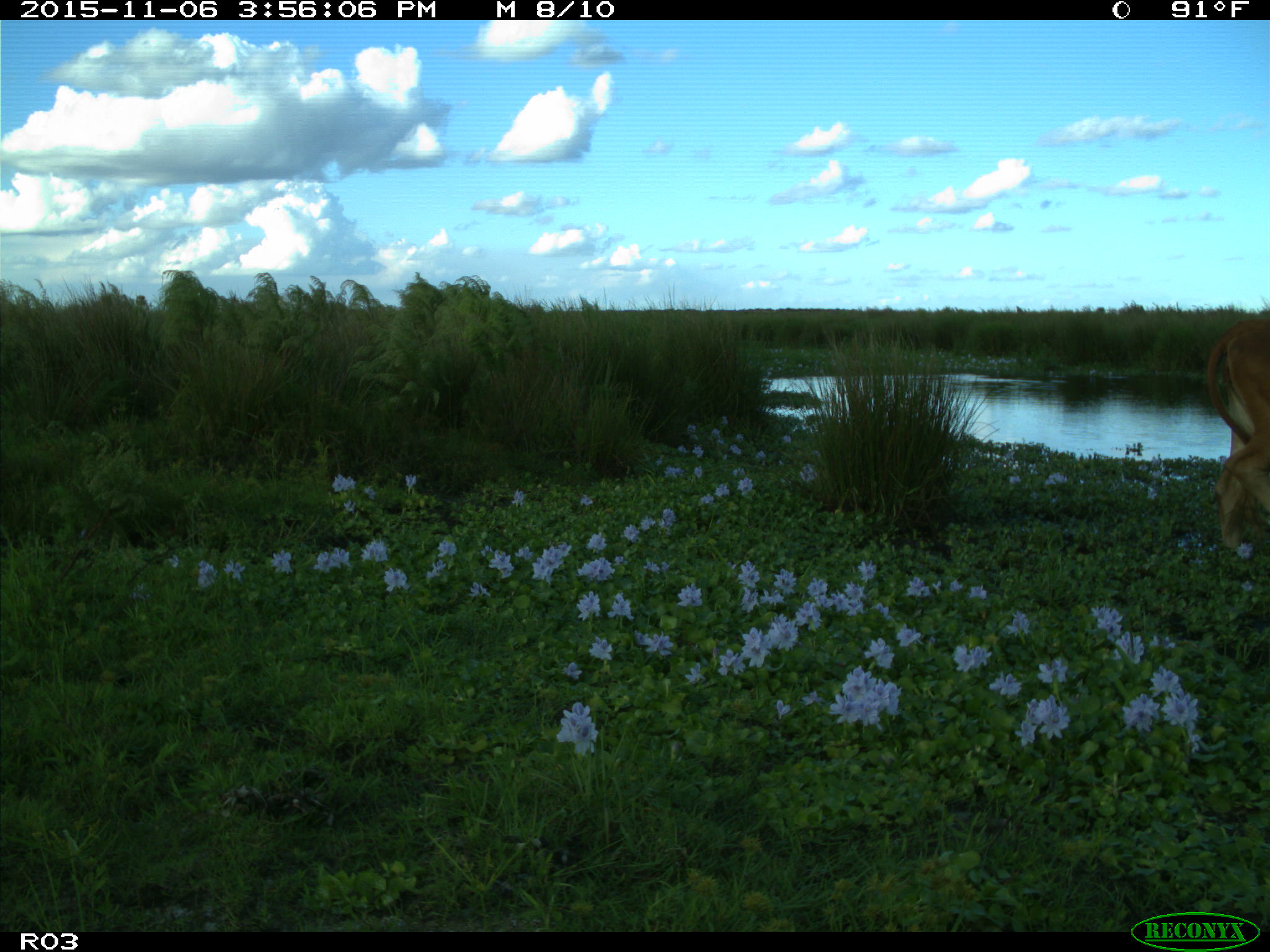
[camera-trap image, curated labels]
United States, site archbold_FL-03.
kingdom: Animalia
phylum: Chordata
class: Mammalia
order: Artiodactyla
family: Bovidae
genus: Bos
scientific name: Bos taurus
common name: domestic cow